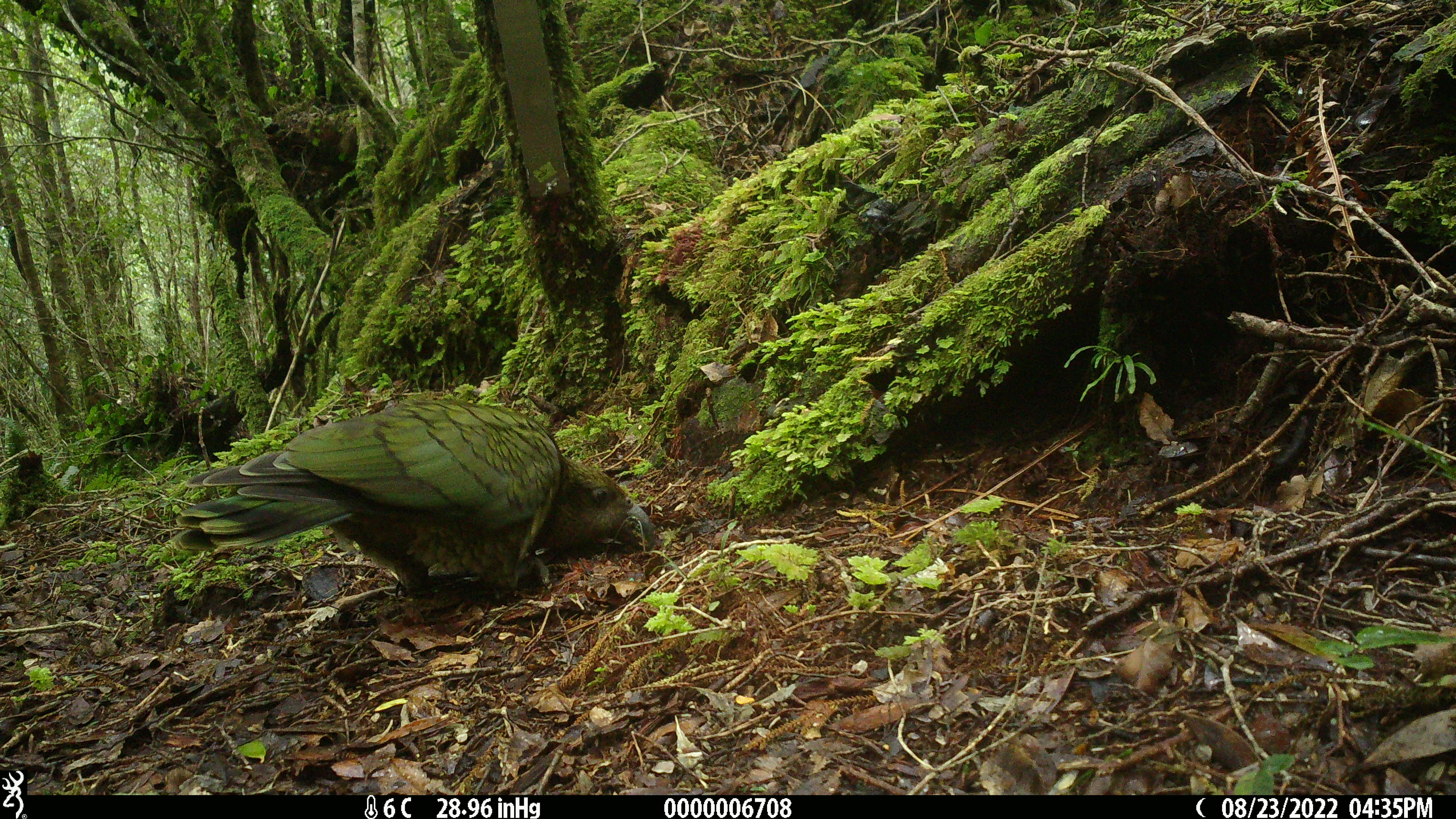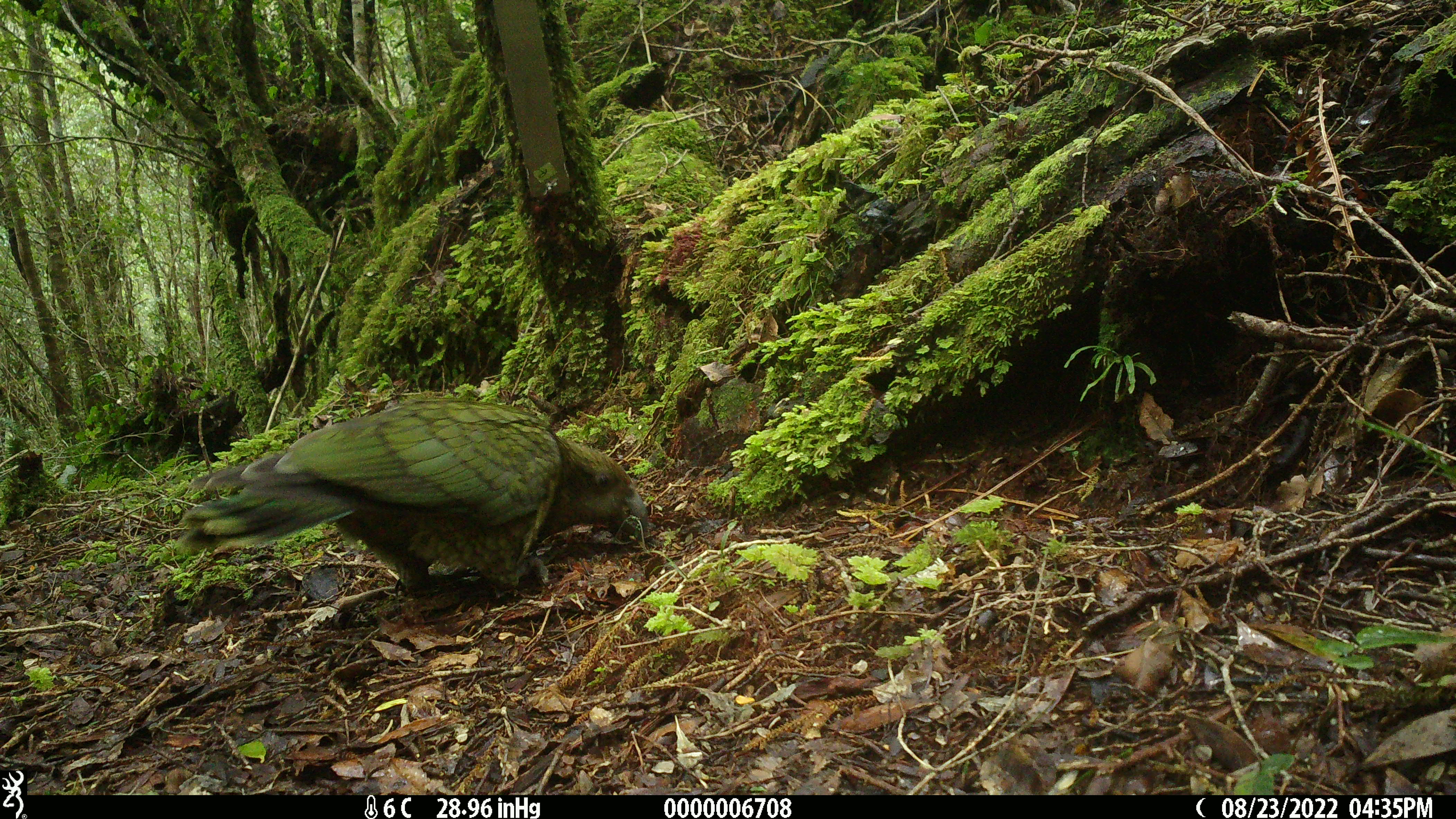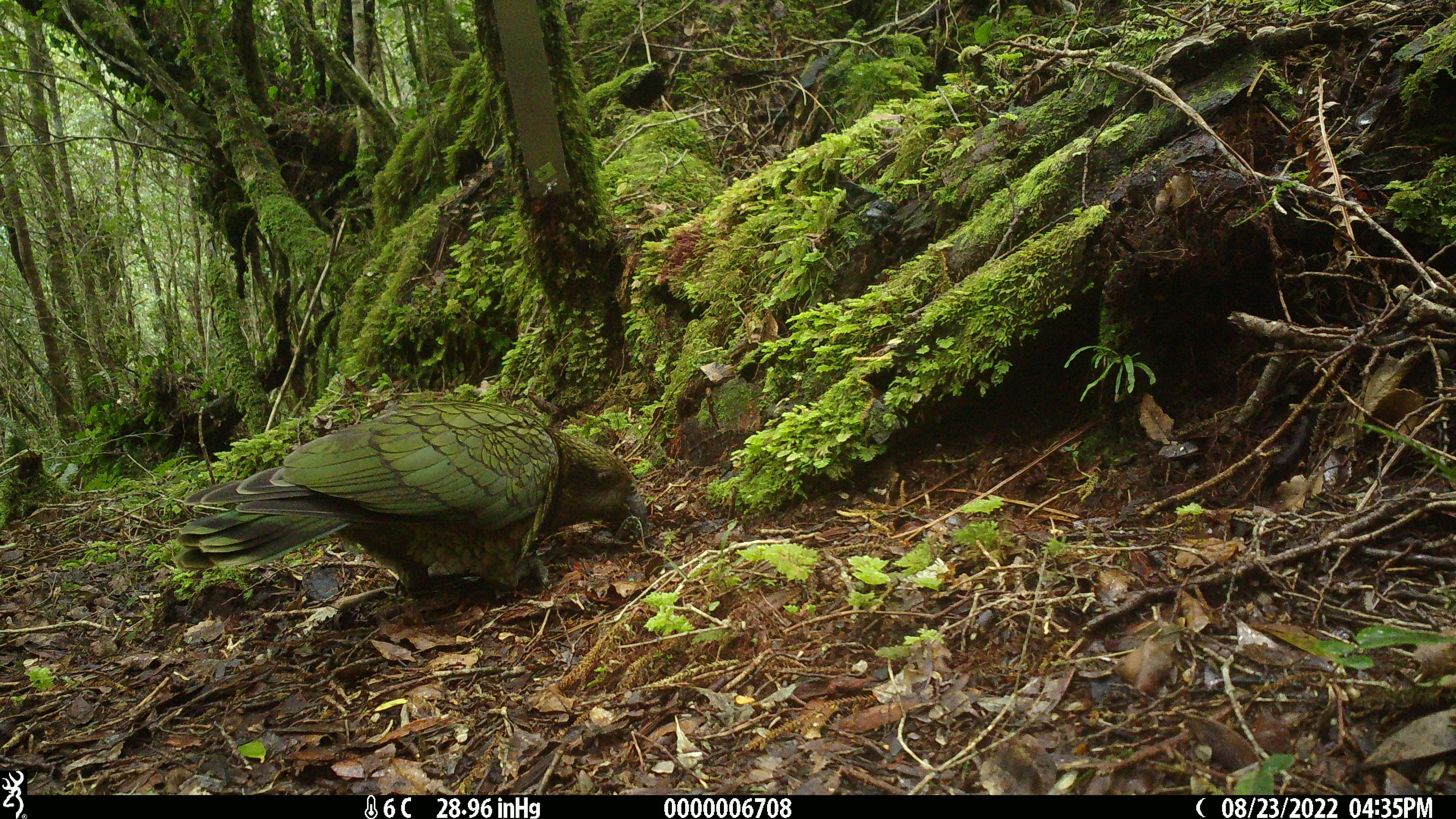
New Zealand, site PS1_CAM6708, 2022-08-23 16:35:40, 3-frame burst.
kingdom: Animalia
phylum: Chordata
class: Aves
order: Psittaciformes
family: Strigopidae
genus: Nestor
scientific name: Nestor notabilis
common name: kea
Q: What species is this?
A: Kea (Nestor notabilis).